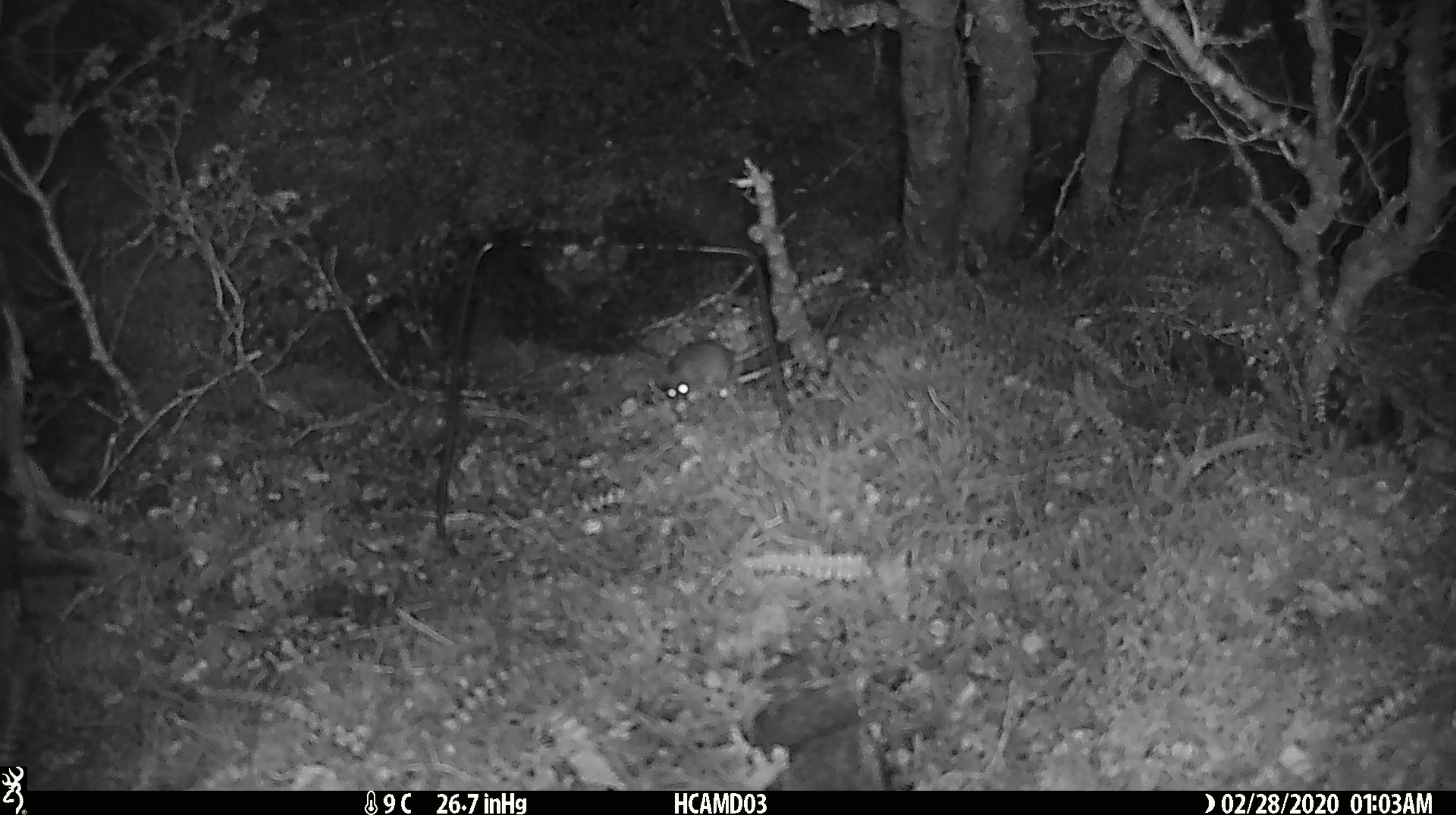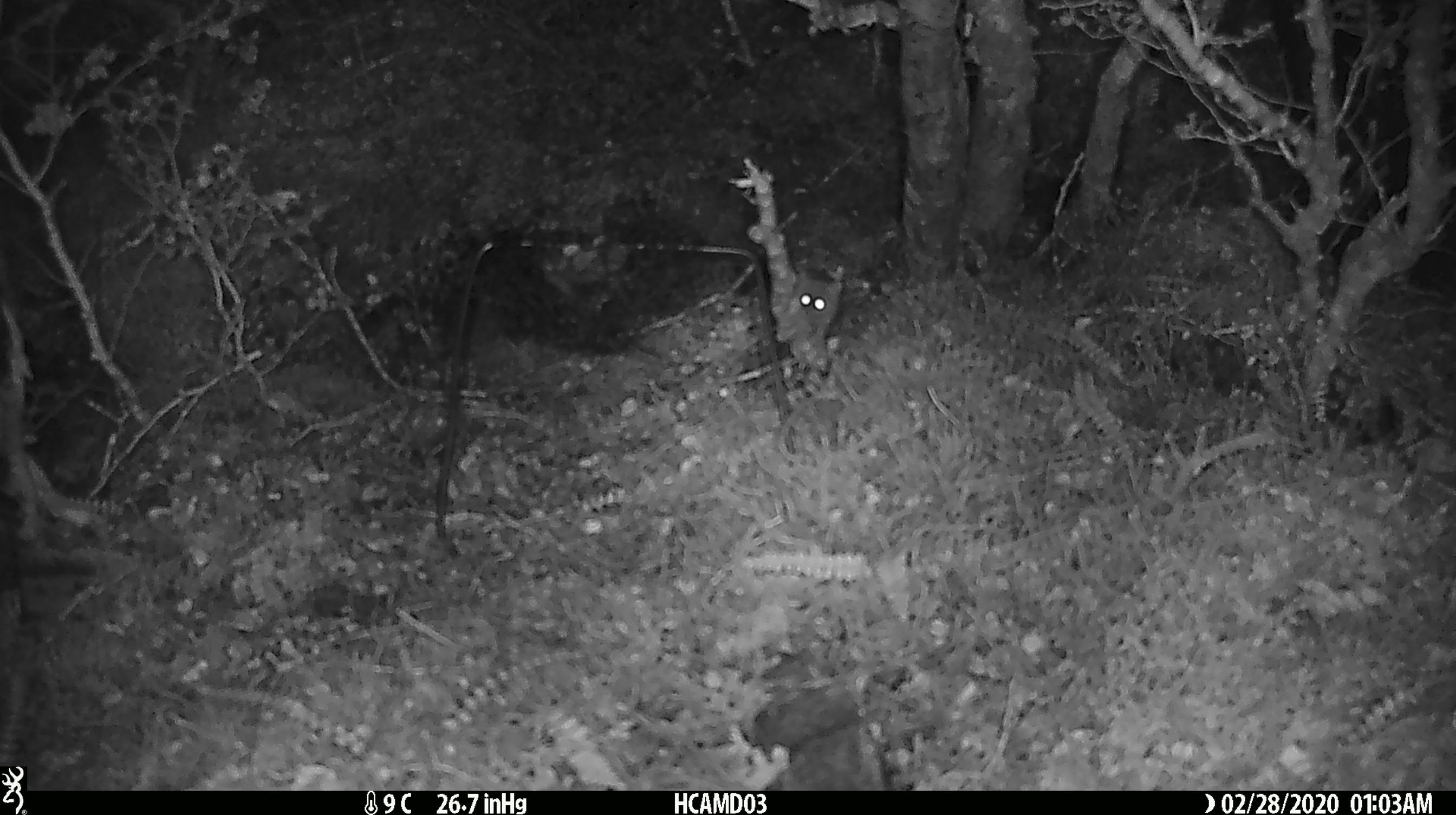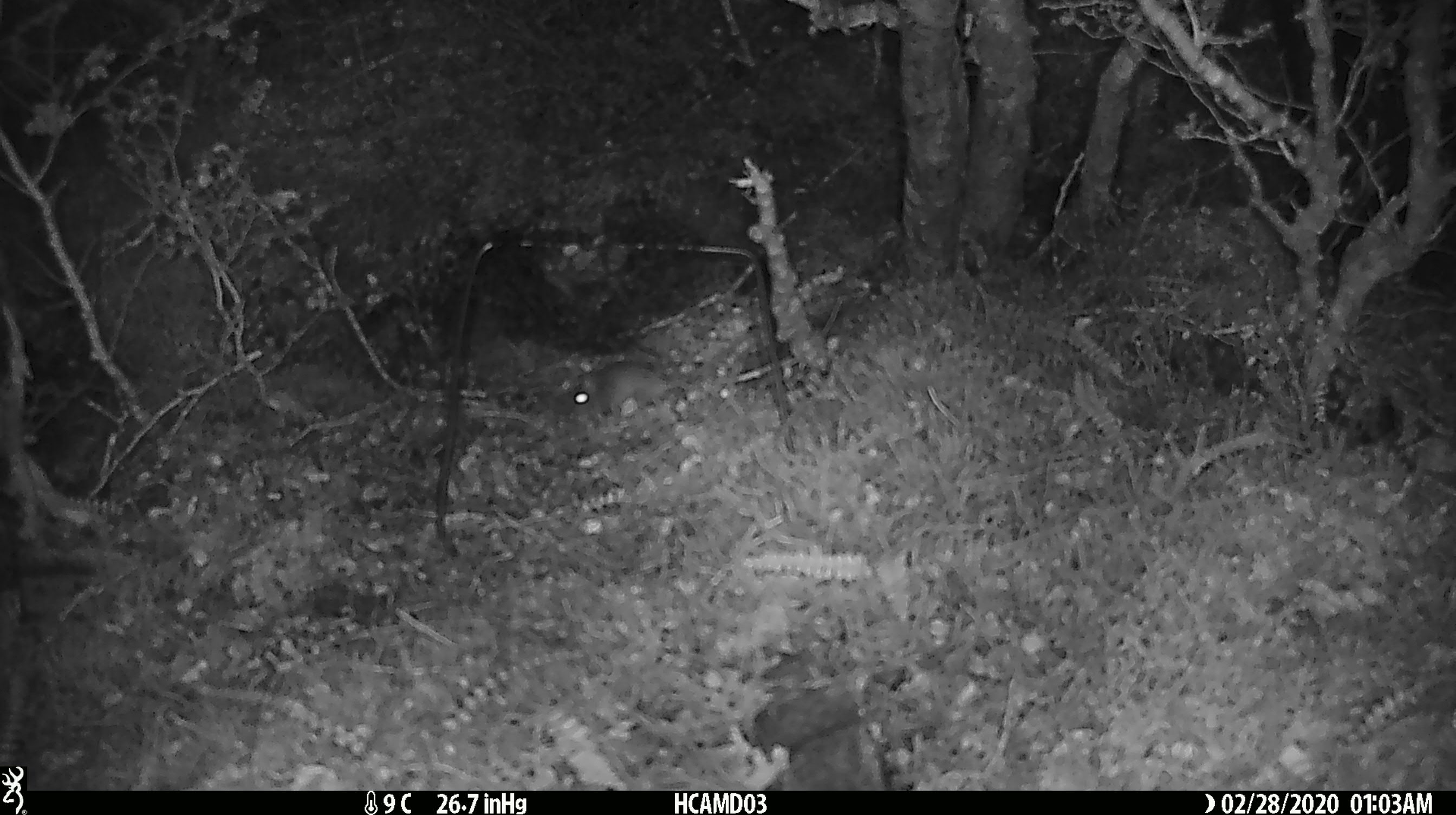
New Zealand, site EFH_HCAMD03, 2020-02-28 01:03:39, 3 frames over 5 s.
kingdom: Animalia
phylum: Chordata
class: Mammalia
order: Rodentia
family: Muridae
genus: Mus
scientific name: Mus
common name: mouse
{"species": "mouse (Mus)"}